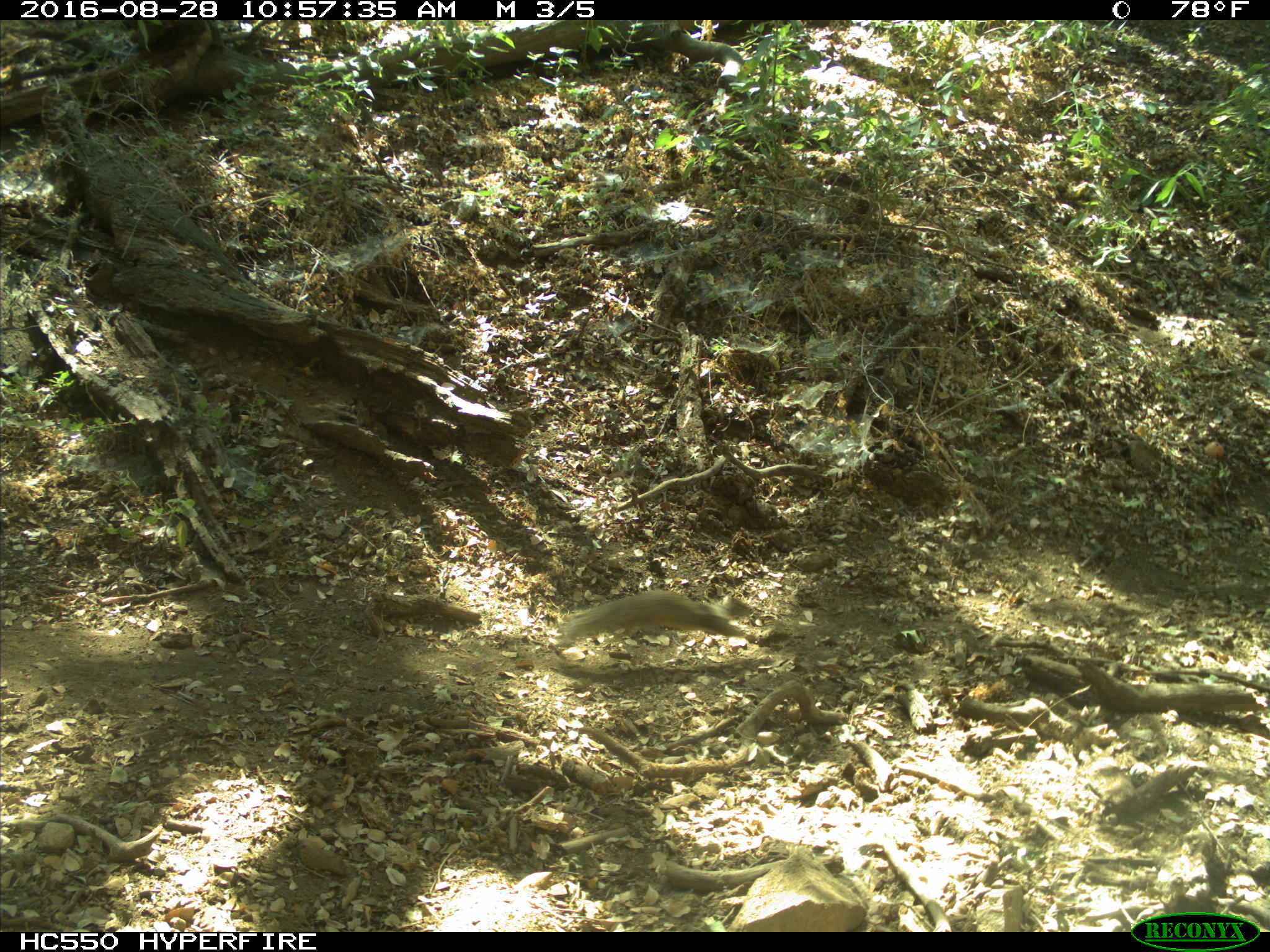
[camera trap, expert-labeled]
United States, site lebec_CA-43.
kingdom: Animalia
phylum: Chordata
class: Mammalia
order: Rodentia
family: Sciuridae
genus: Otospermophilus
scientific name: Otospermophilus beecheyi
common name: california ground squirrel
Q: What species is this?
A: Otospermophilus beecheyi (california ground squirrel).